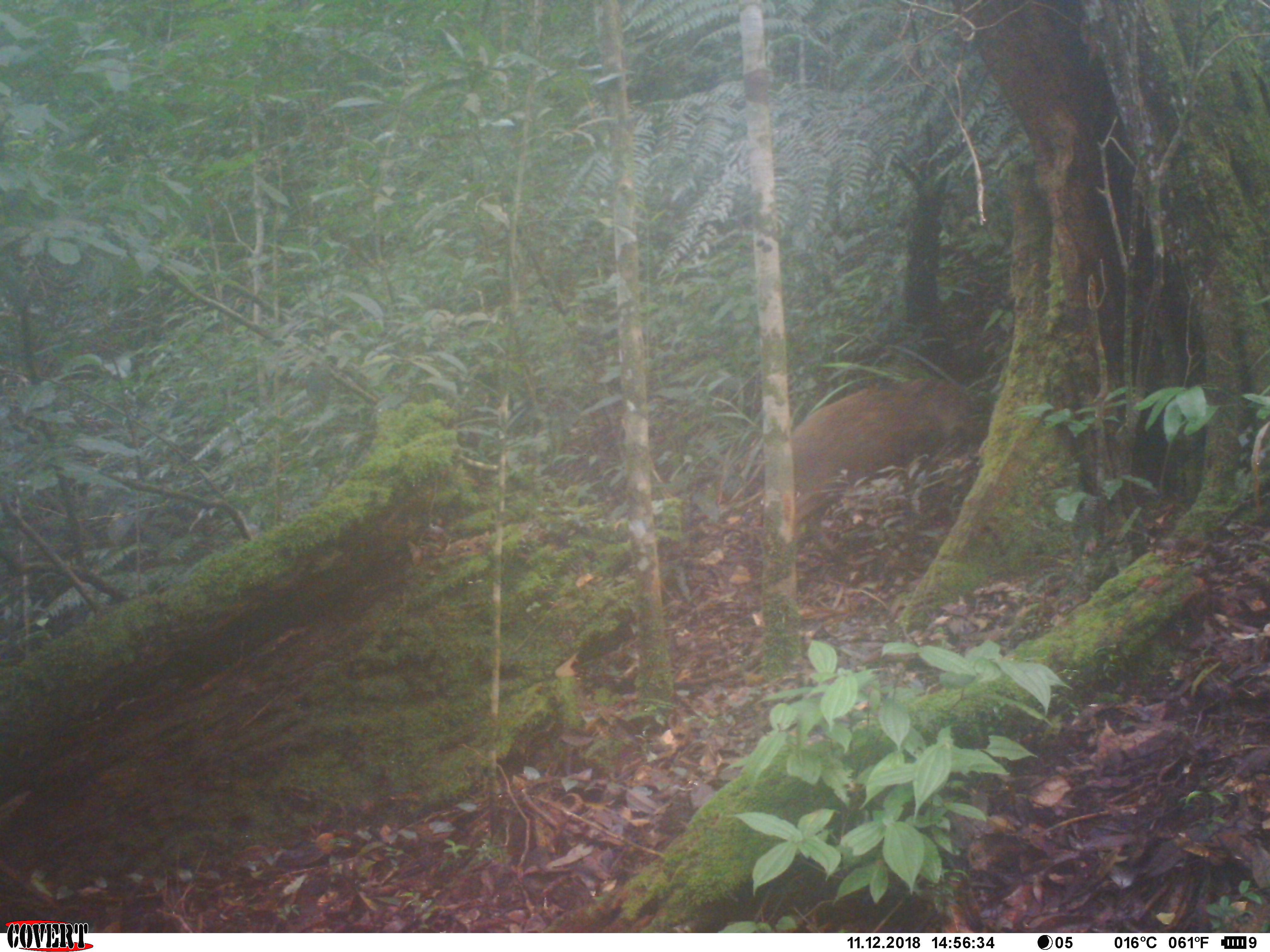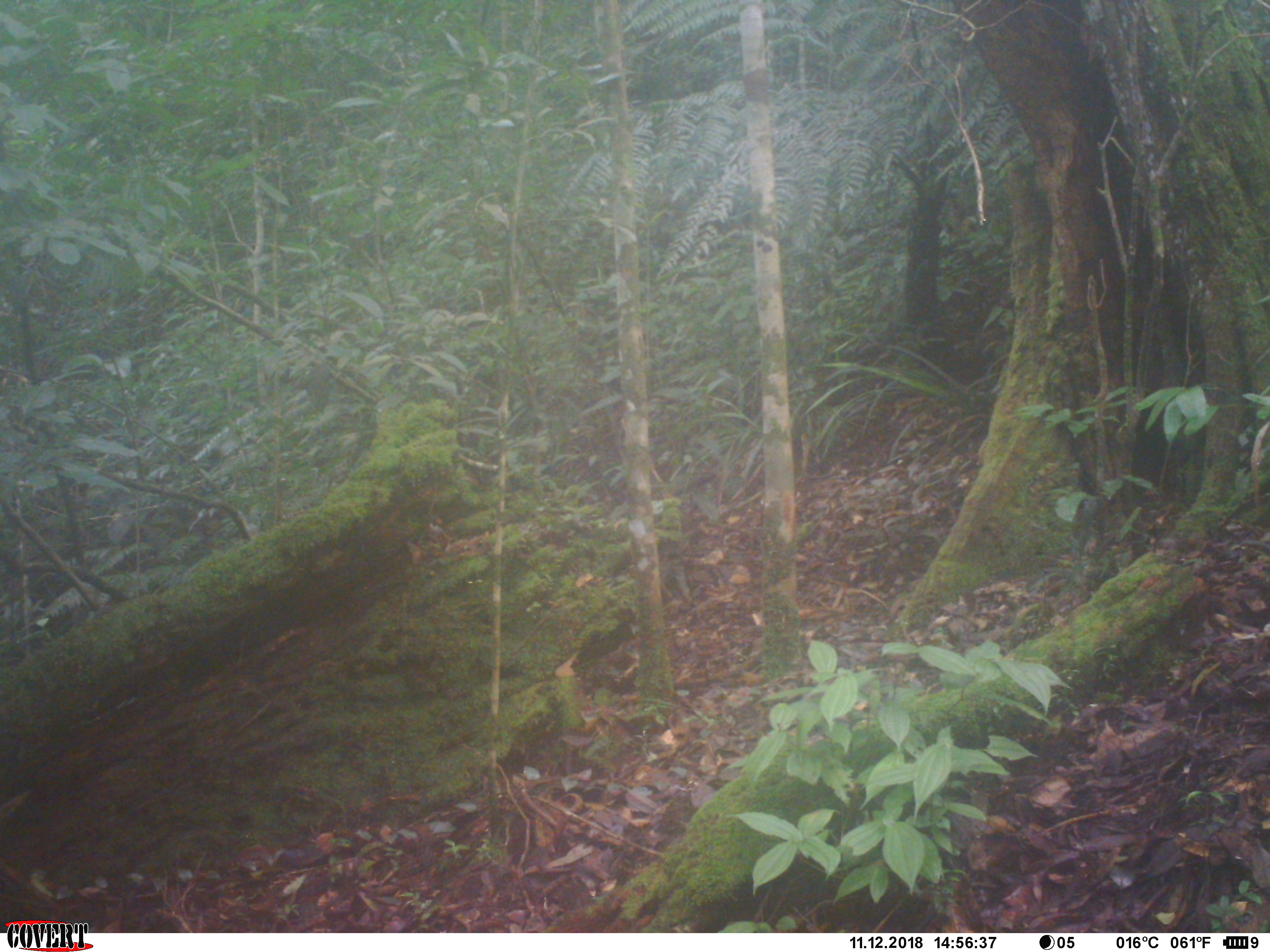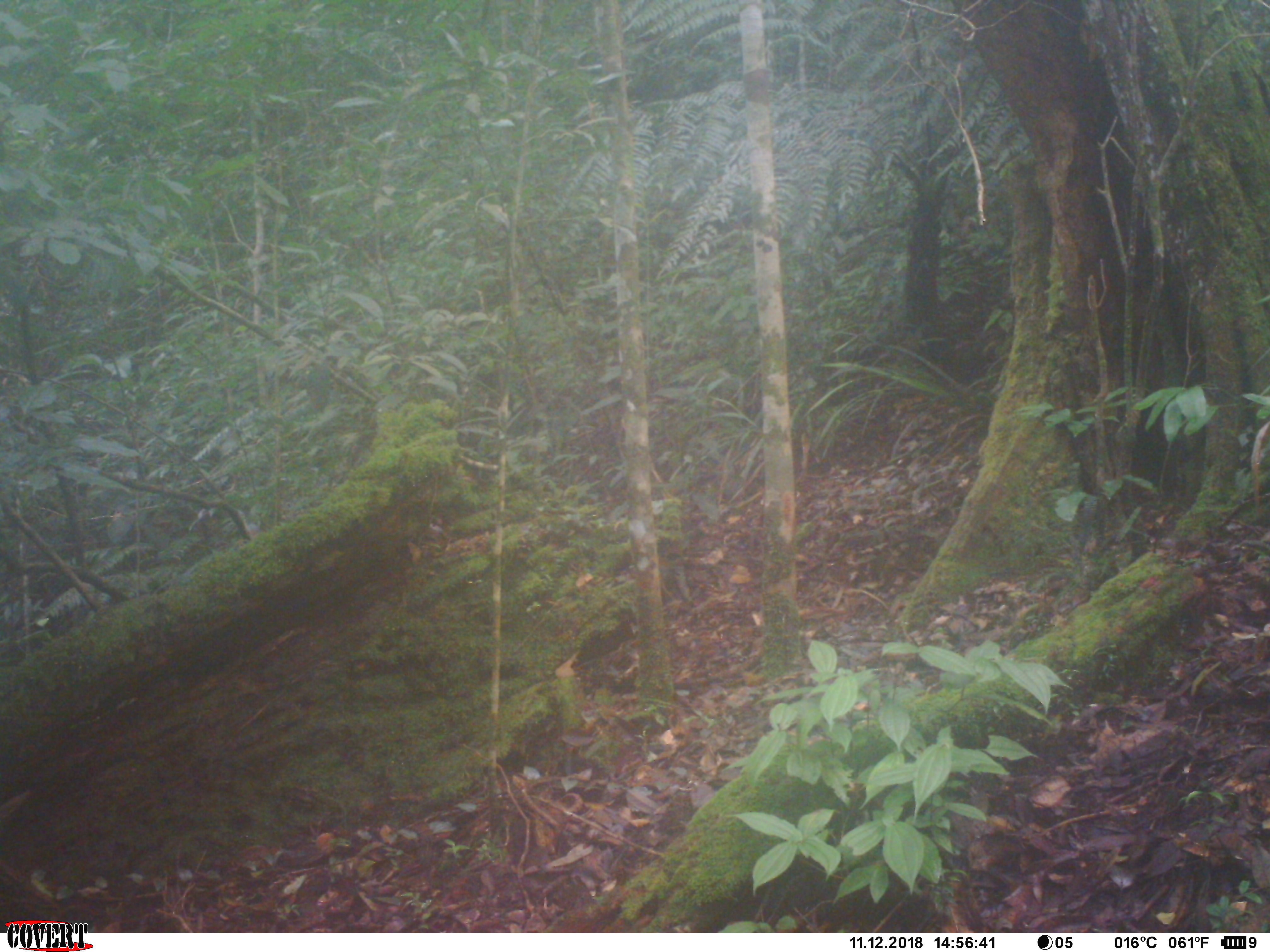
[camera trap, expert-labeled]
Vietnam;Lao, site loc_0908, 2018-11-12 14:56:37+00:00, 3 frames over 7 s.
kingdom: Animalia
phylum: Chordata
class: Mammalia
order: Artiodactyla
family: Suidae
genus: Sus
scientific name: Sus scrofa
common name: eurasian wild pig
Eurasian wild pig (Sus scrofa). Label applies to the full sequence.